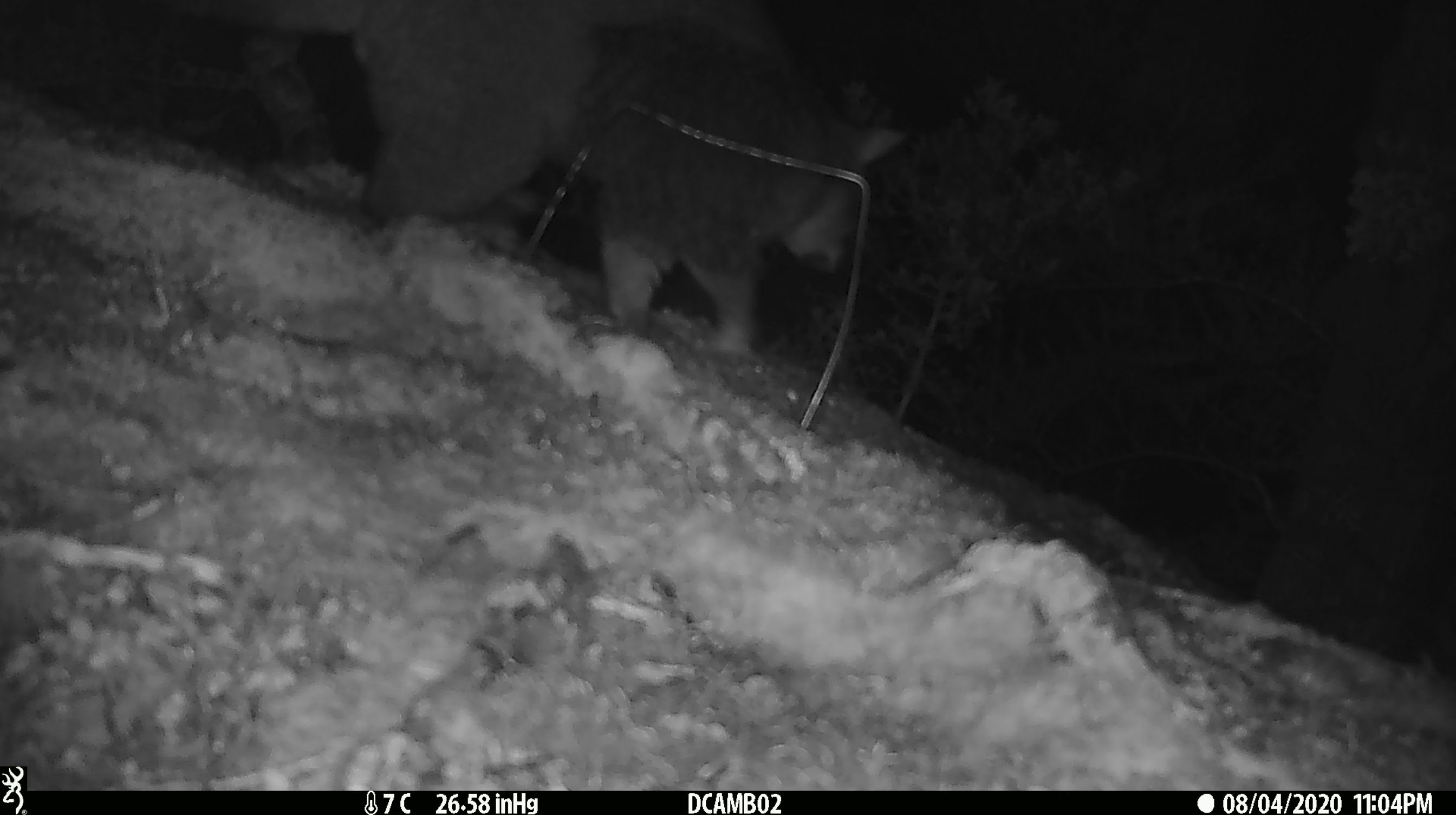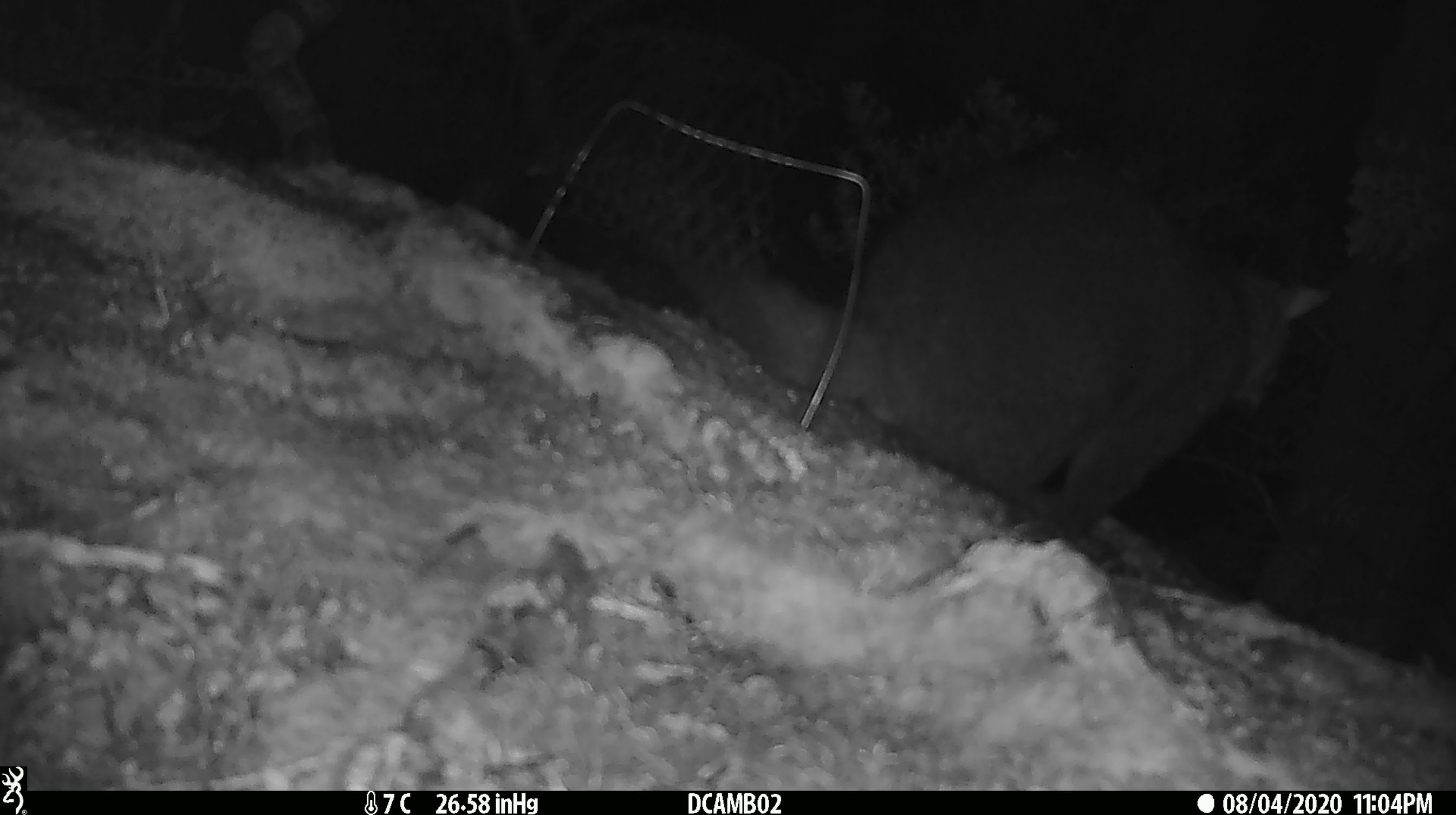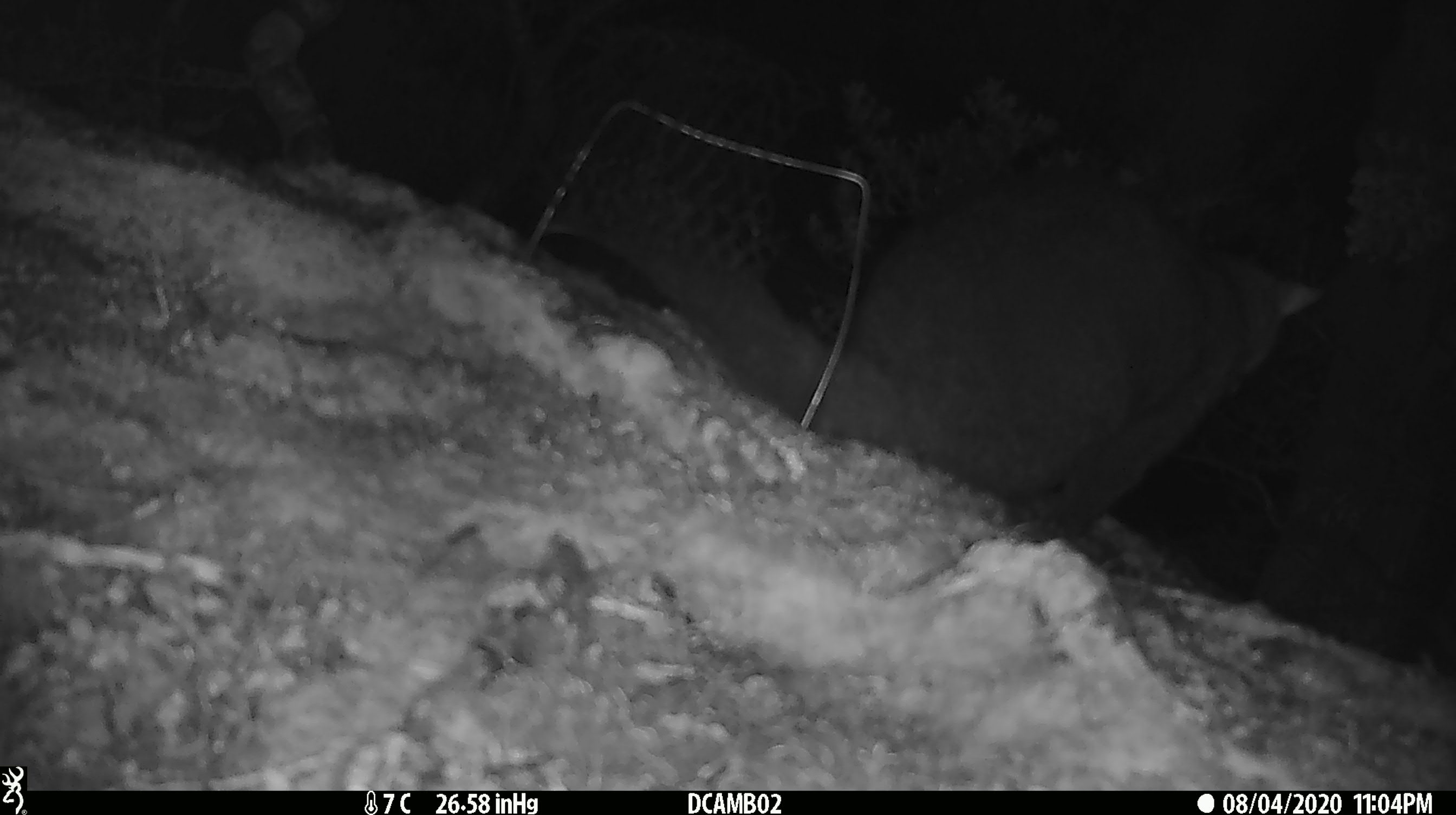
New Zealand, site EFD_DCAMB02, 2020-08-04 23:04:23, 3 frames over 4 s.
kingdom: Animalia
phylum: Chordata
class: Mammalia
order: Diprotodontia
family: Phalangeridae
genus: Trichosurus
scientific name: Trichosurus vulpecula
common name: common brushtail possum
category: possum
Possum (common brushtail possum) (Trichosurus vulpecula).